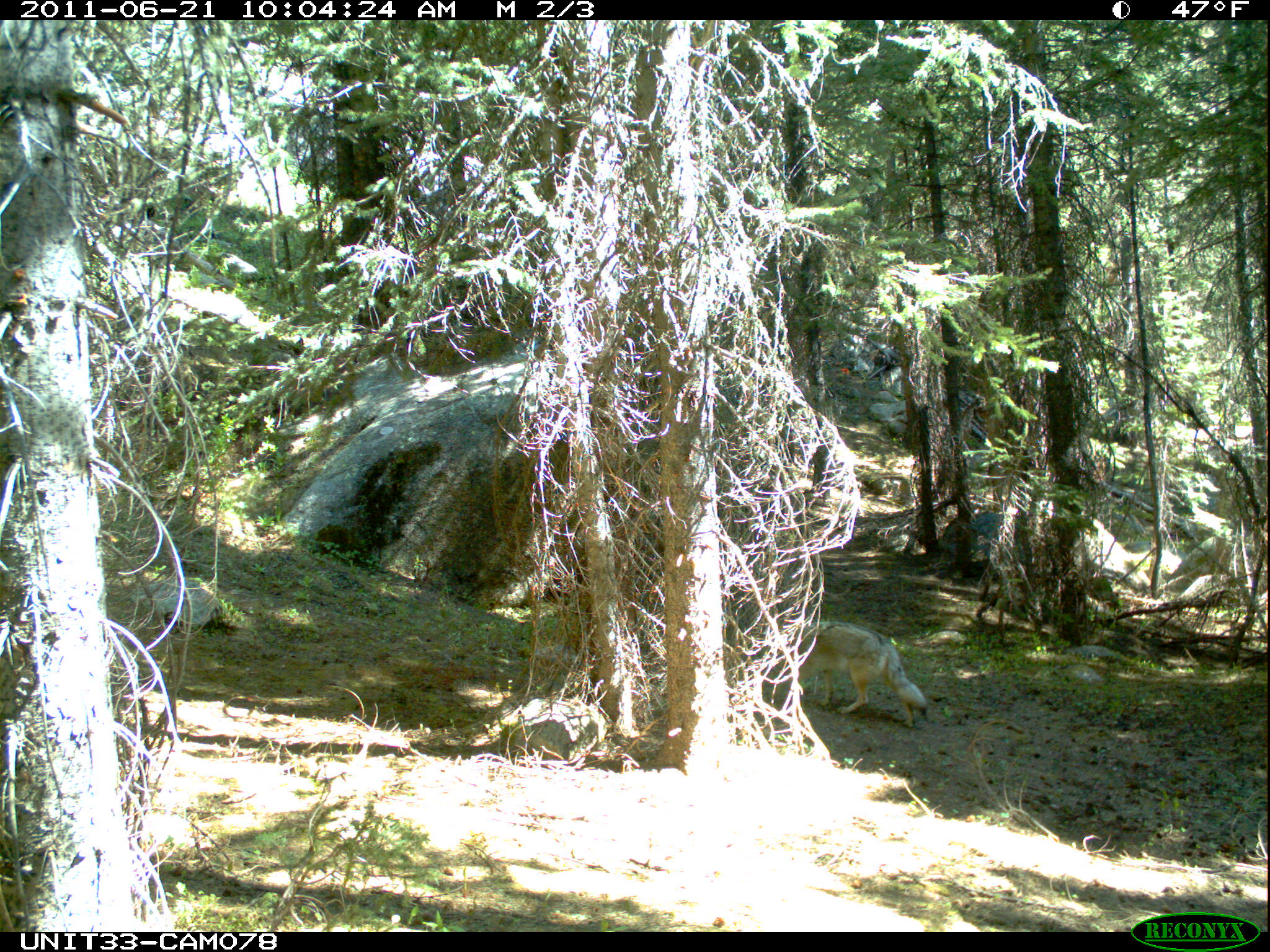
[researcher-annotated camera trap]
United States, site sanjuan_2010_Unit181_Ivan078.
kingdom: Animalia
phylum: Chordata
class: Mammalia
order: Carnivora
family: Canidae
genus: Canis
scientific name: Canis latrans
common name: coyote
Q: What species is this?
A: Canis latrans (coyote).